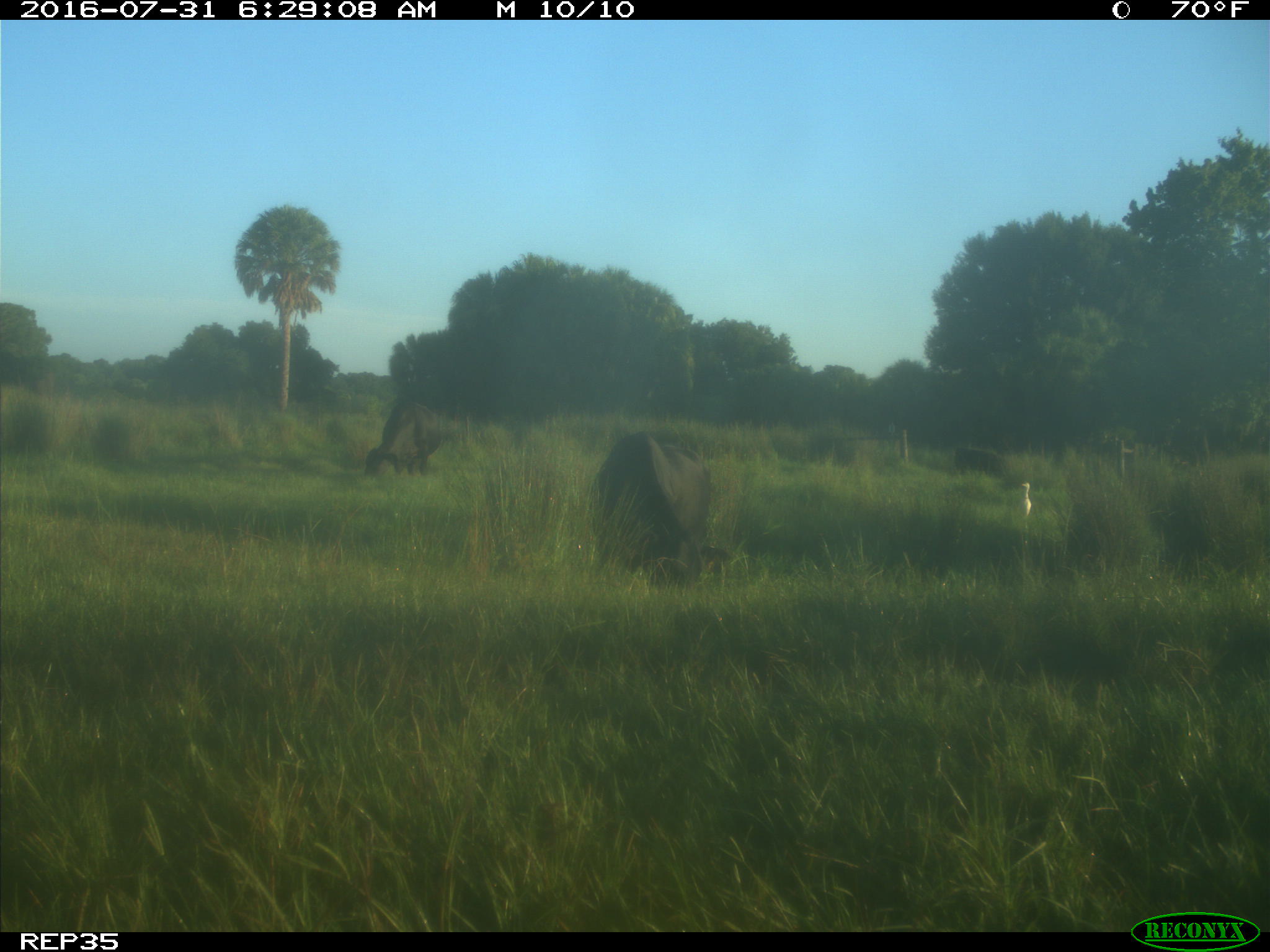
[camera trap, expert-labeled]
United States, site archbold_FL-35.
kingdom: Animalia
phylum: Chordata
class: Mammalia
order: Artiodactyla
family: Bovidae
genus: Bos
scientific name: Bos taurus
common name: domestic cow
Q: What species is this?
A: Bos taurus (domestic cow).